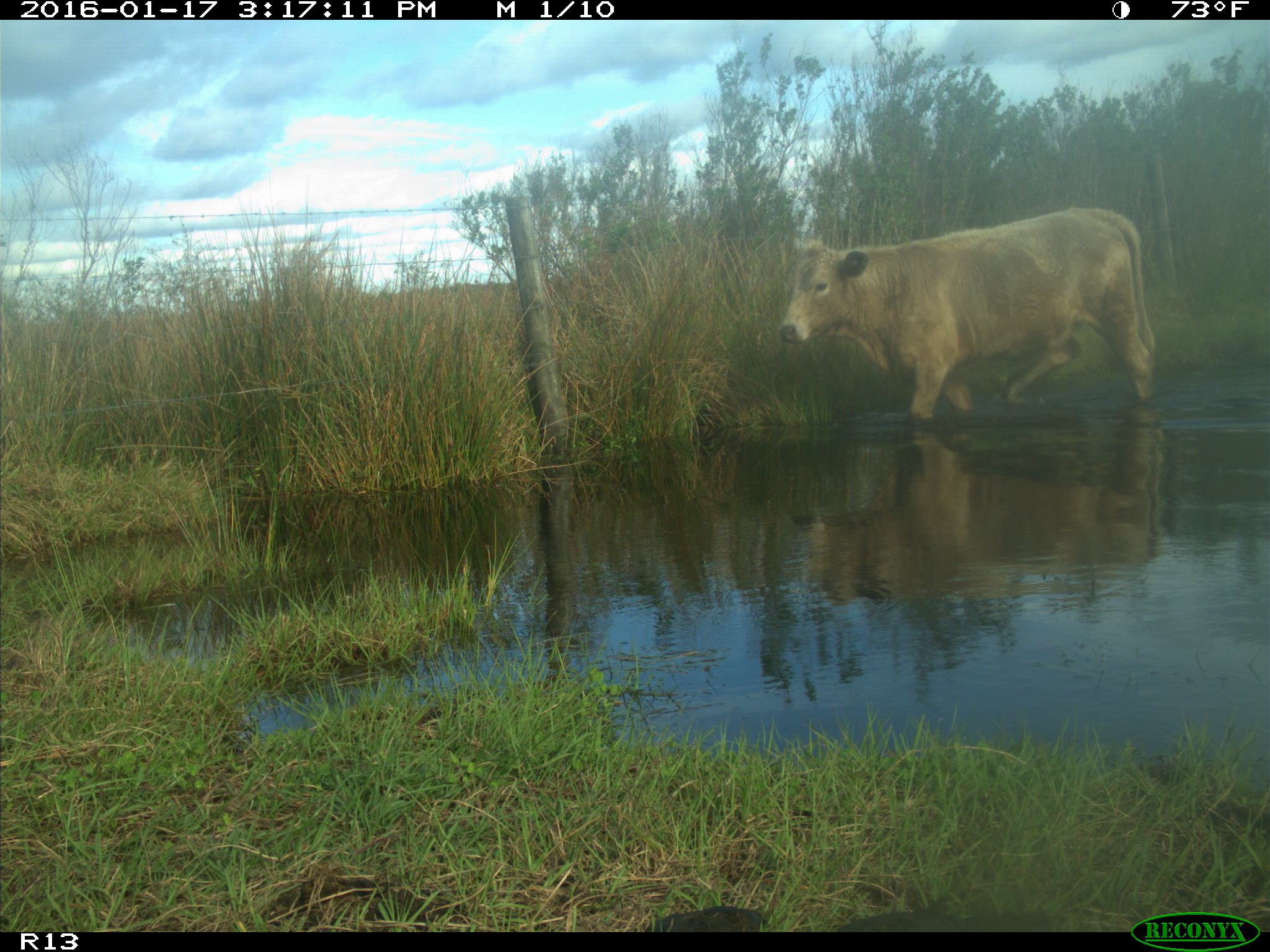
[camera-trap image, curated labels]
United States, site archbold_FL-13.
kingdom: Animalia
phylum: Chordata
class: Mammalia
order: Artiodactyla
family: Bovidae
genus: Bos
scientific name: Bos taurus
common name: domestic cow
Bos taurus (domestic cow).